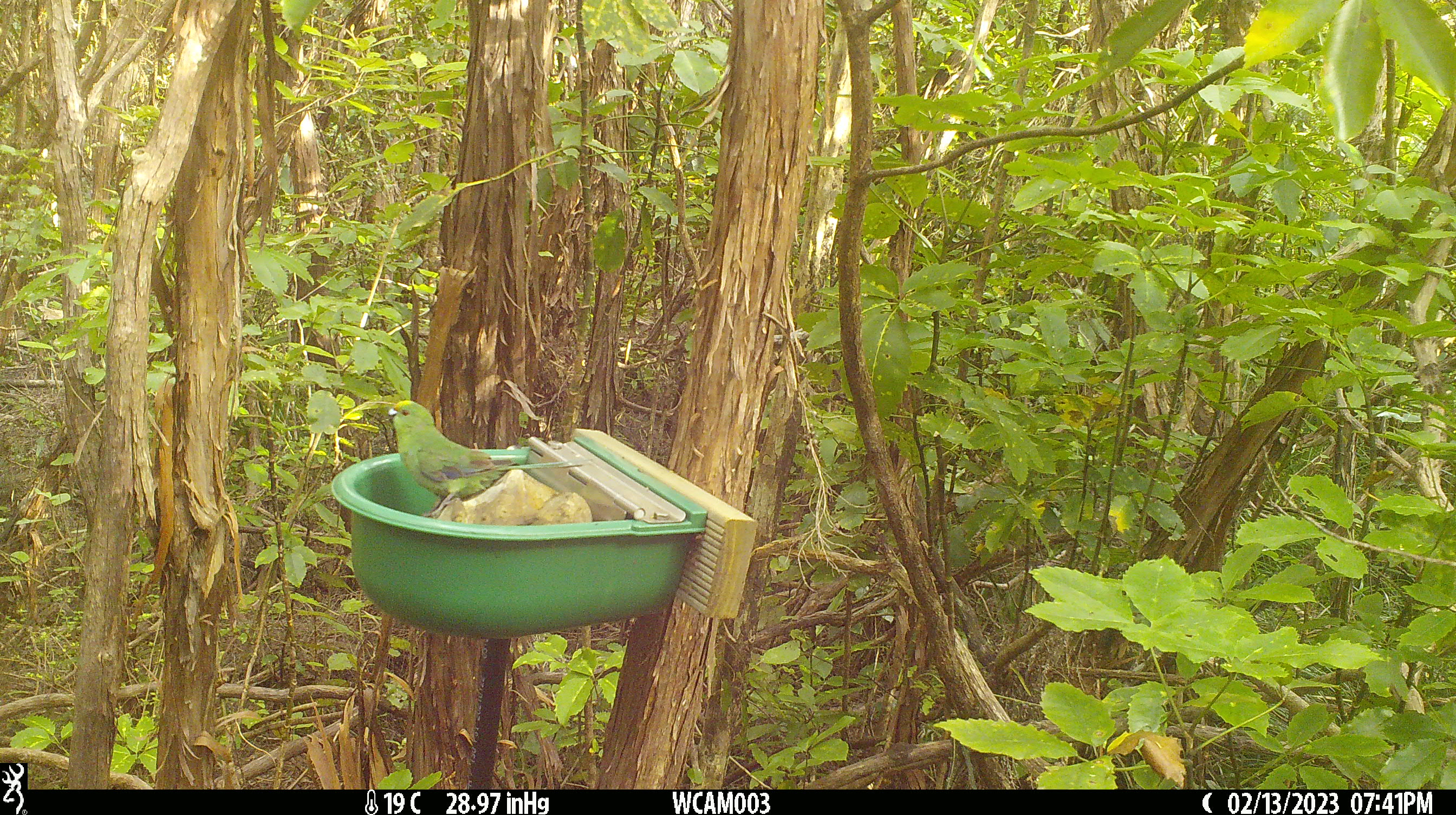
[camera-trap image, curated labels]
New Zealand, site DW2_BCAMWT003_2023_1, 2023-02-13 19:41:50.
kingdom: Animalia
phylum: Chordata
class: Aves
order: Psittaciformes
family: Psittaculidae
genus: Cyanoramphus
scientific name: Cyanoramphus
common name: parakeet